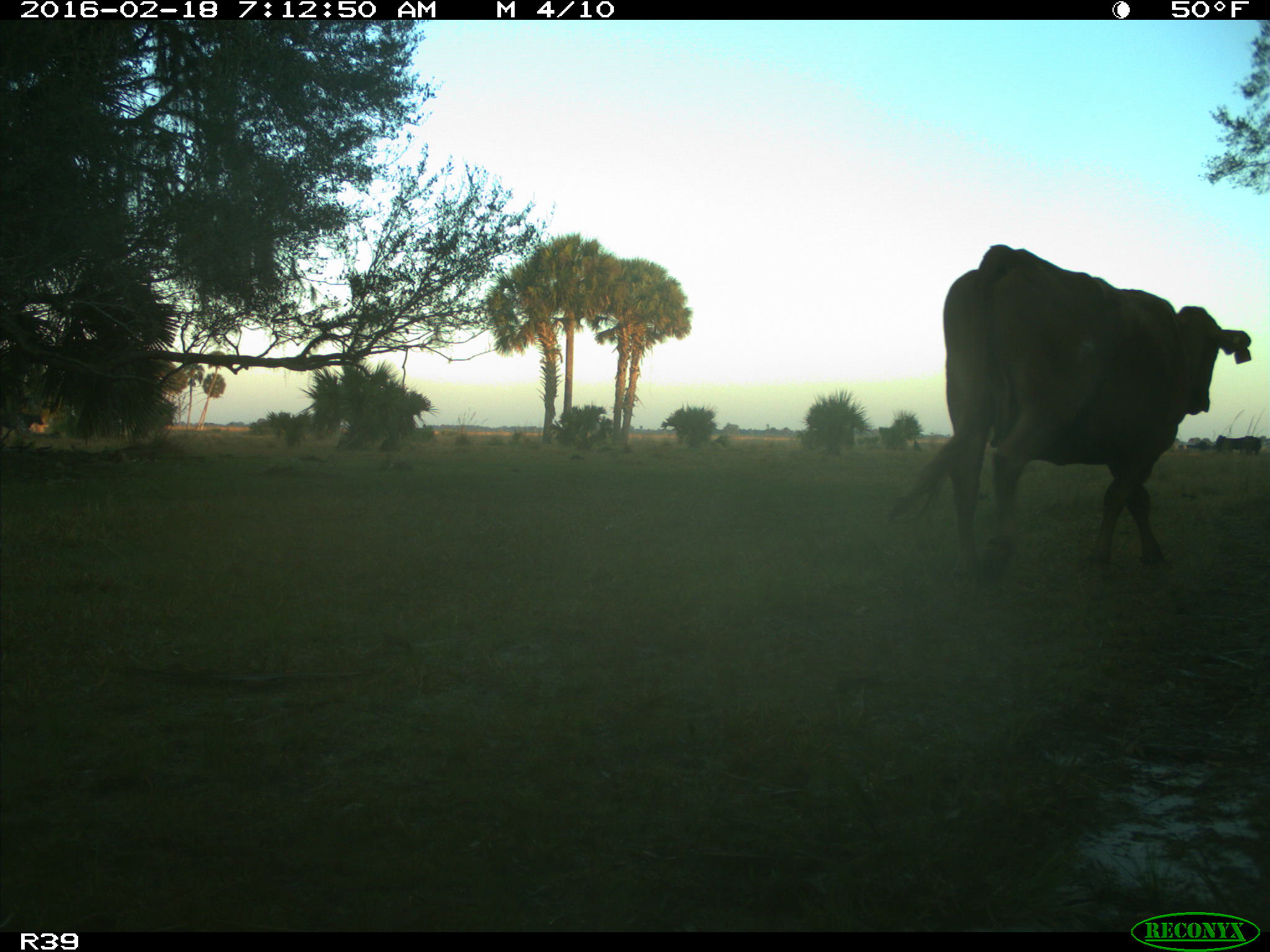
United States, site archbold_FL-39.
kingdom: Animalia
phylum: Chordata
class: Mammalia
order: Artiodactyla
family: Bovidae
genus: Bos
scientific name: Bos taurus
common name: domestic cow